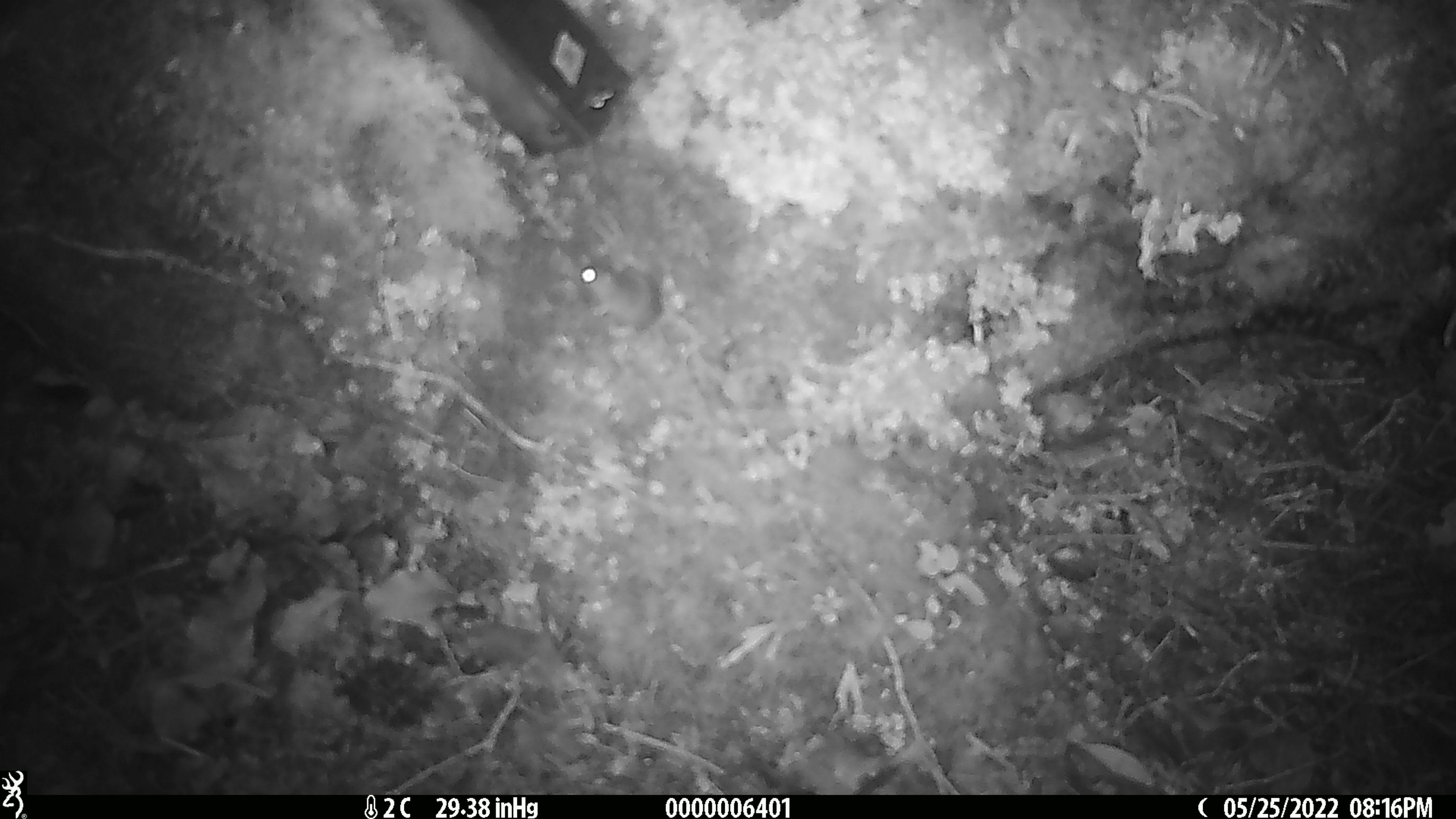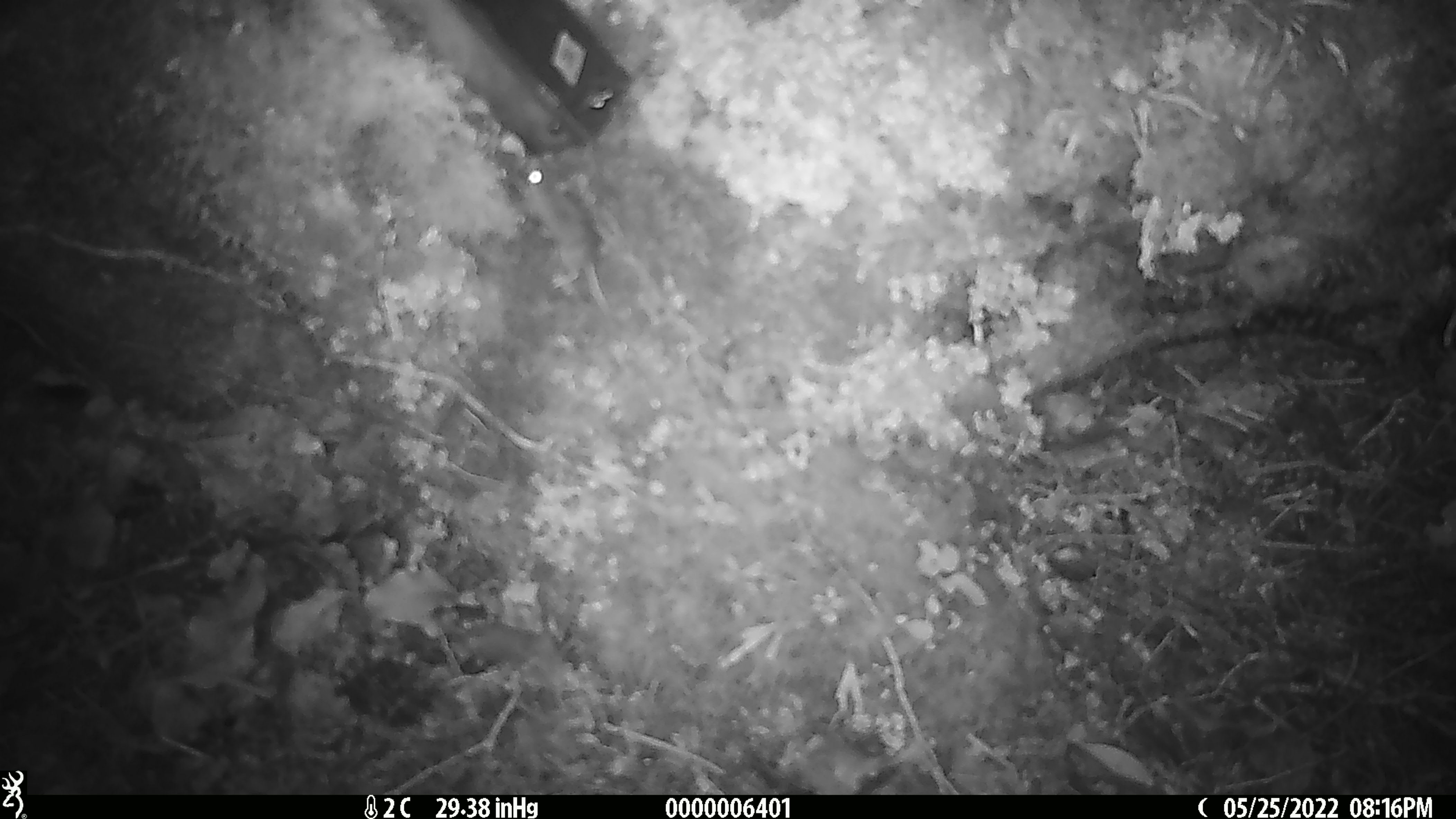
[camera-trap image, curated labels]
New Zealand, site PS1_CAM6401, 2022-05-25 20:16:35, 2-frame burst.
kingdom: Animalia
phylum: Chordata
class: Mammalia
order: Rodentia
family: Muridae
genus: Mus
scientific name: Mus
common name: mouse